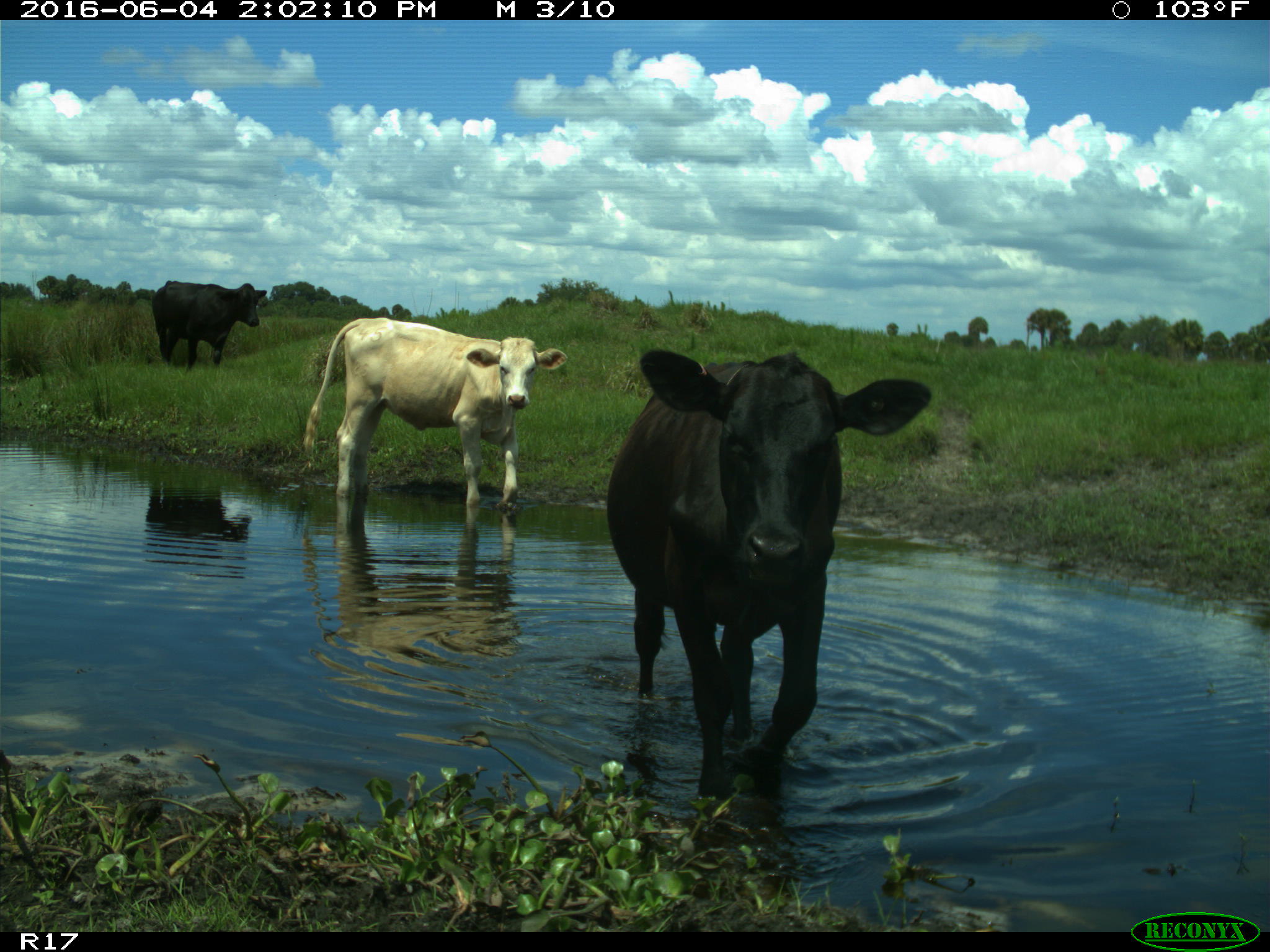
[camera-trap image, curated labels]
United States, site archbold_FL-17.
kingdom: Animalia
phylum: Chordata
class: Mammalia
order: Artiodactyla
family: Bovidae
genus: Bos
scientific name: Bos taurus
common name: domestic cow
Bos taurus (domestic cow).